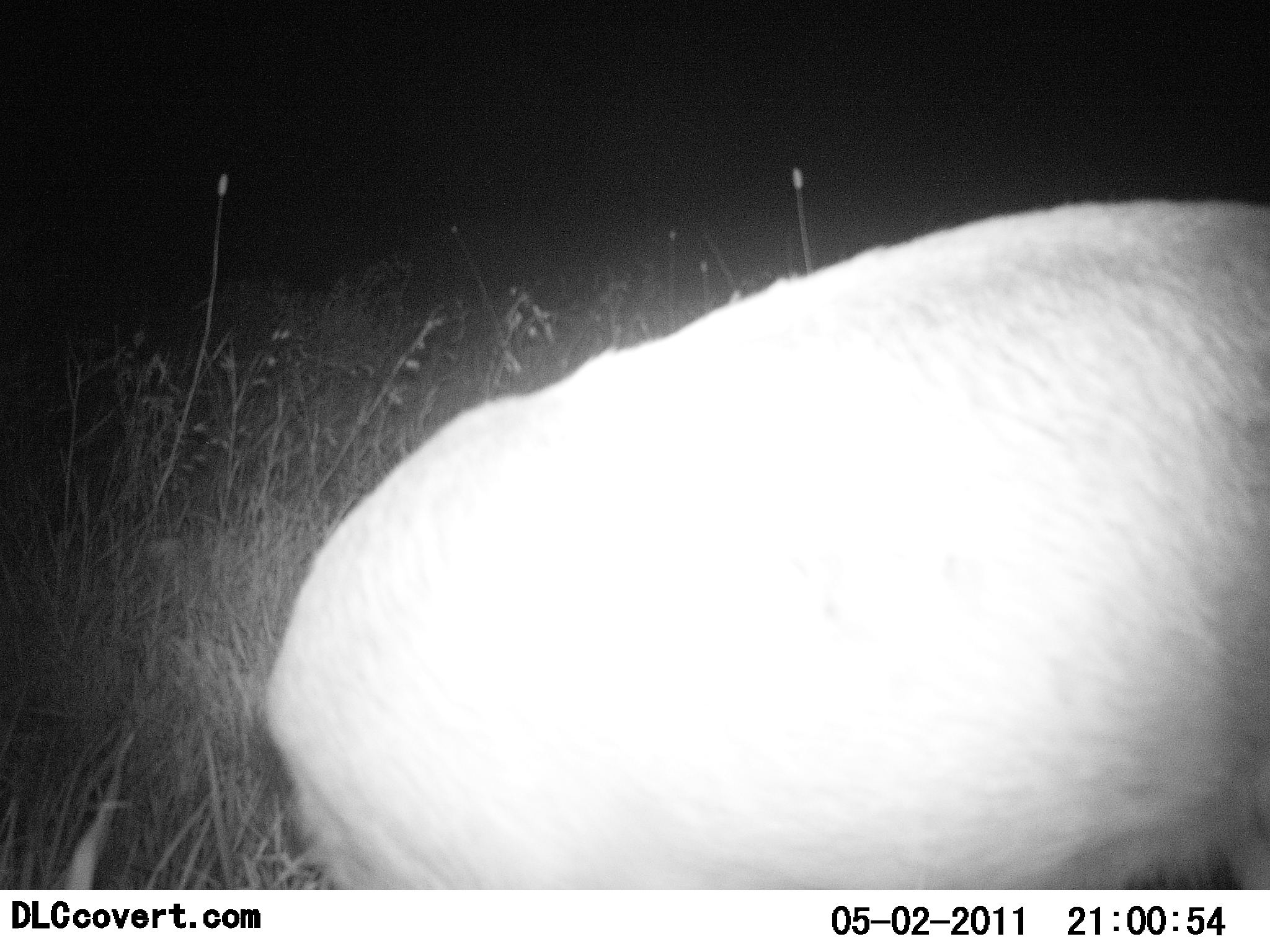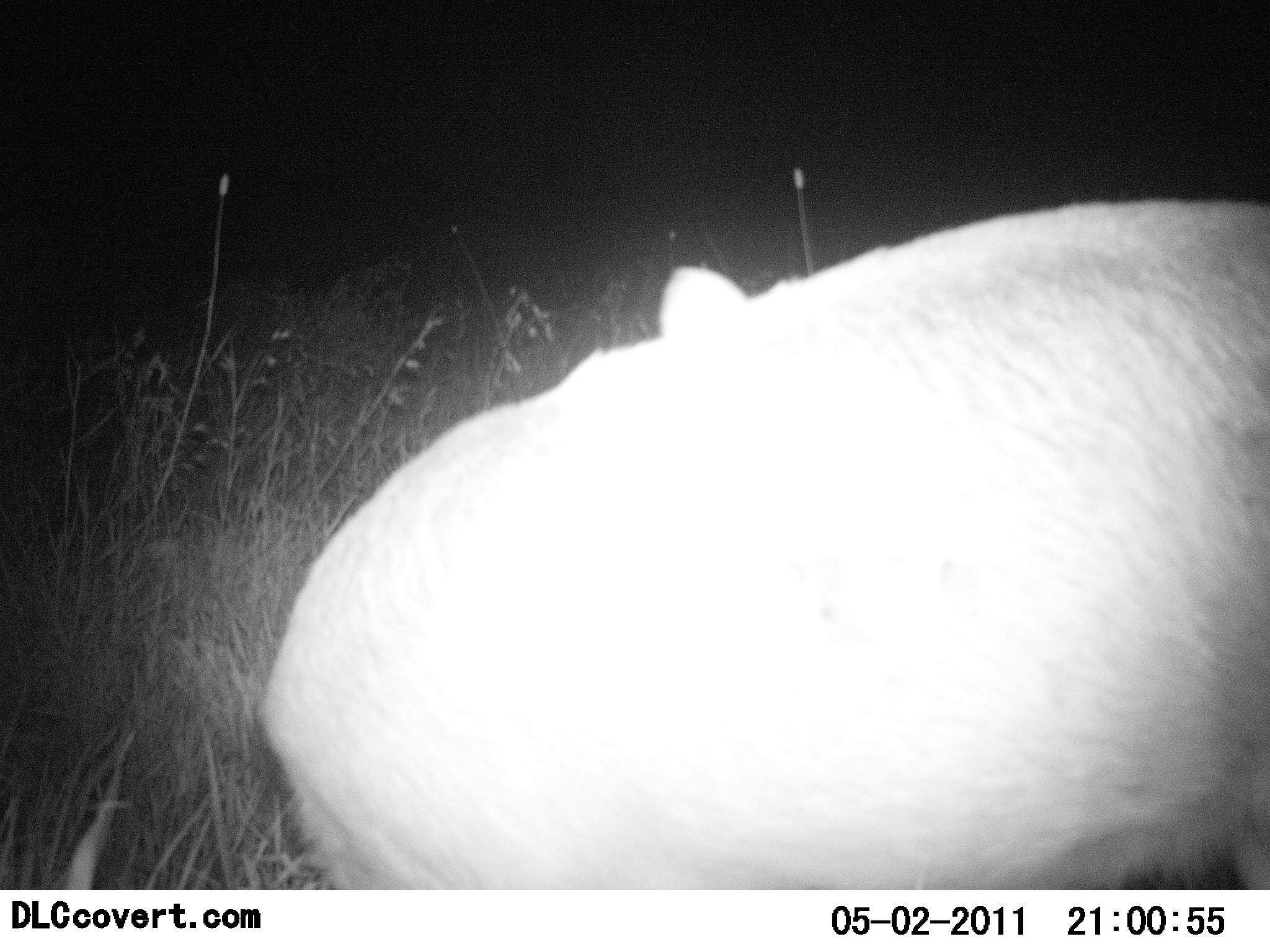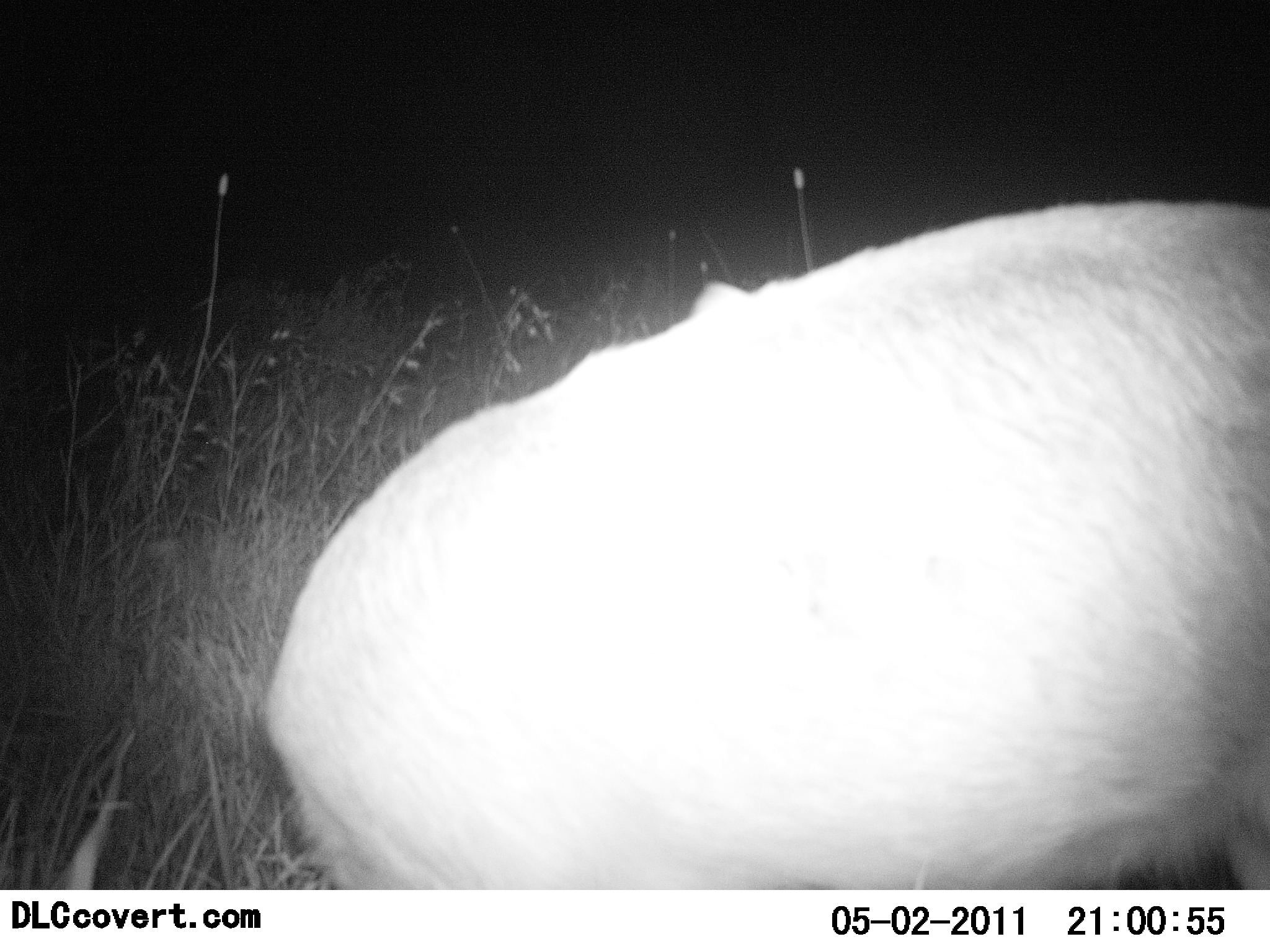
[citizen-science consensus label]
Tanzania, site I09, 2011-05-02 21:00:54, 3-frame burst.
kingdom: Animalia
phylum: Chordata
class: Mammalia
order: Artiodactyla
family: Bovidae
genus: Redunca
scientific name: Redunca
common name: reedbuck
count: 1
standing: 100%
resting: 0%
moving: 0%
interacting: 0%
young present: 0%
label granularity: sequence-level